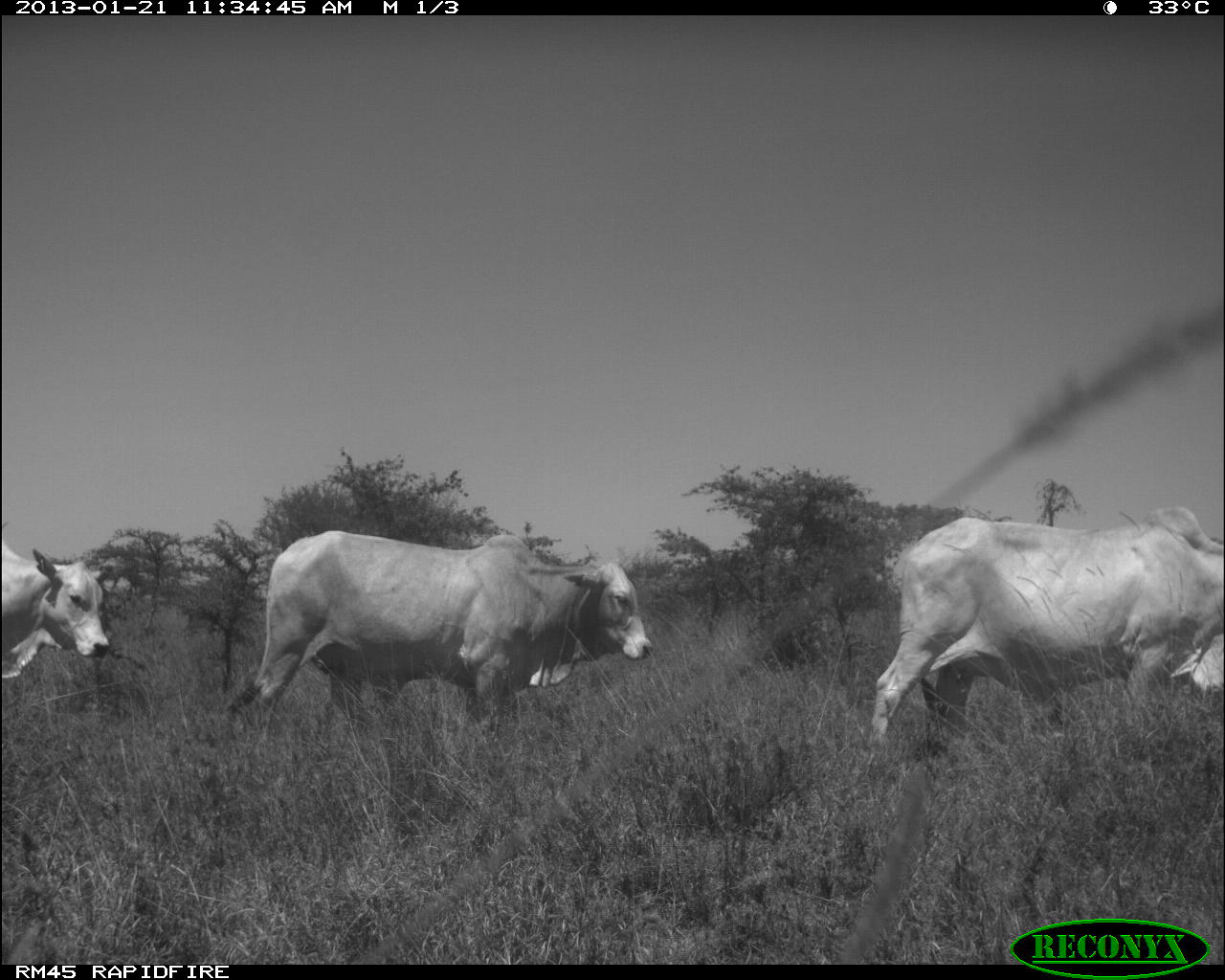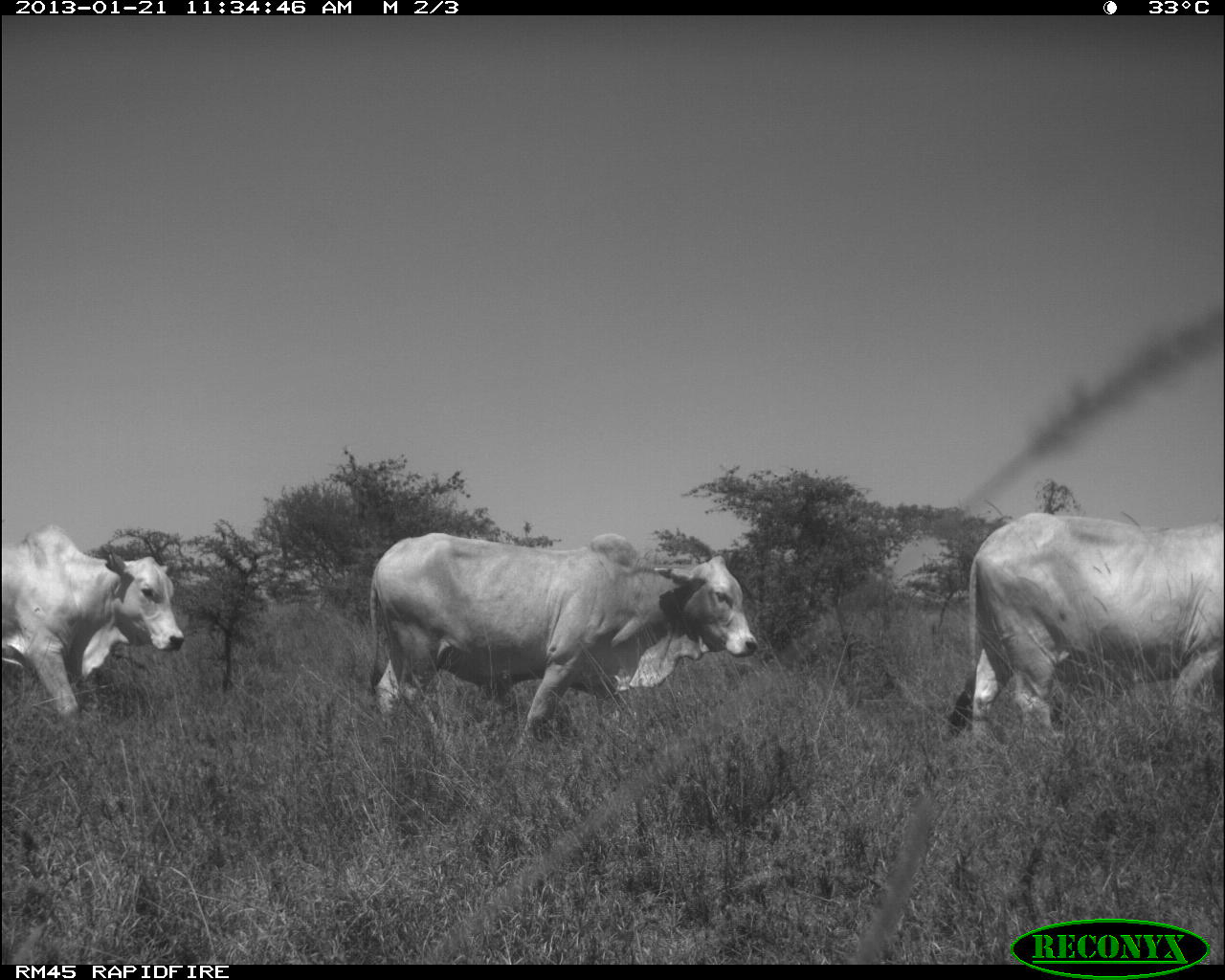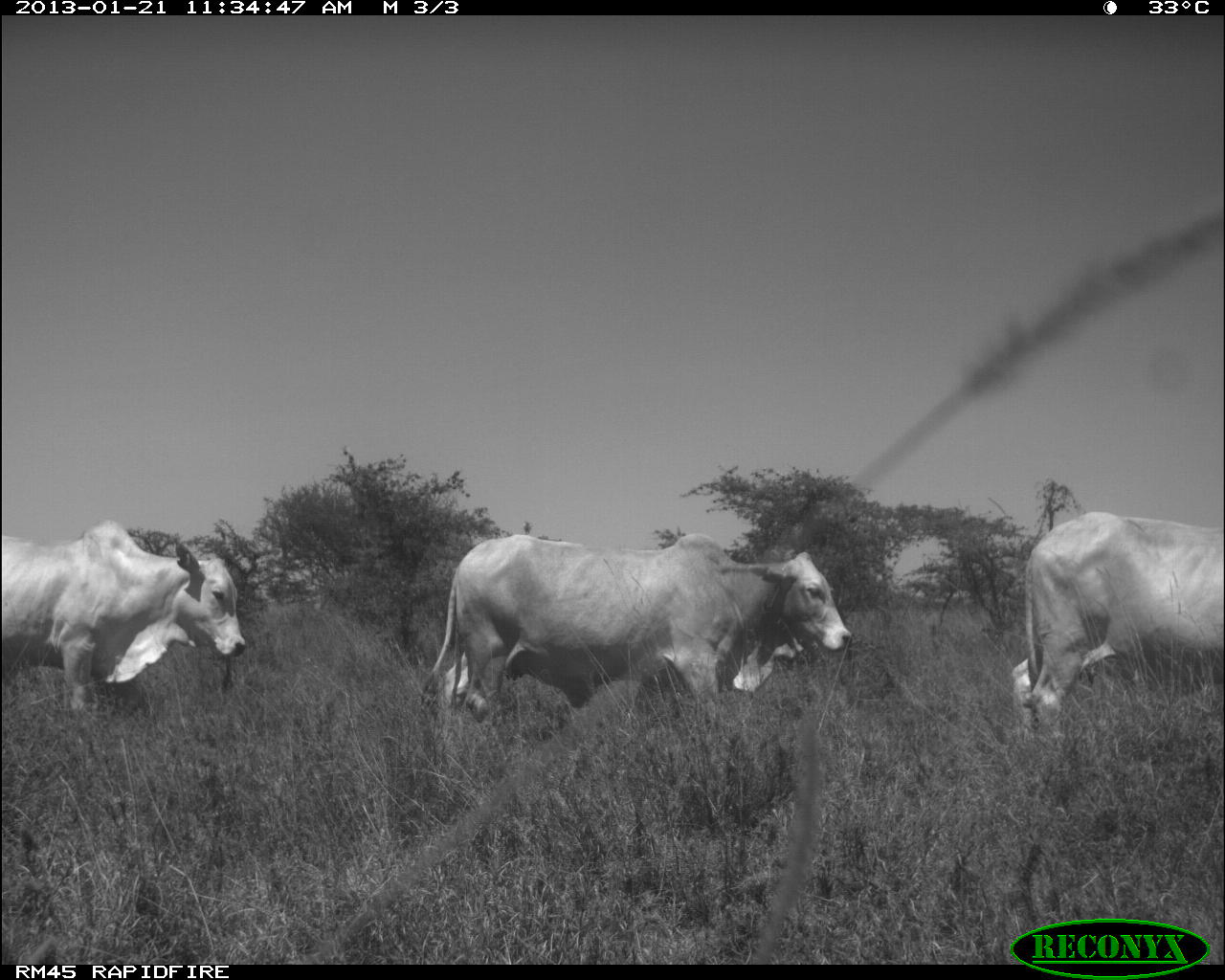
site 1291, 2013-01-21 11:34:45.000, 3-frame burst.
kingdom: Animalia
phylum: Chordata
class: Mammalia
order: Artiodactyla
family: Bovidae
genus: Bos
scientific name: Bos taurus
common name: domestic cattle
Bos taurus (domestic cattle), count 3.